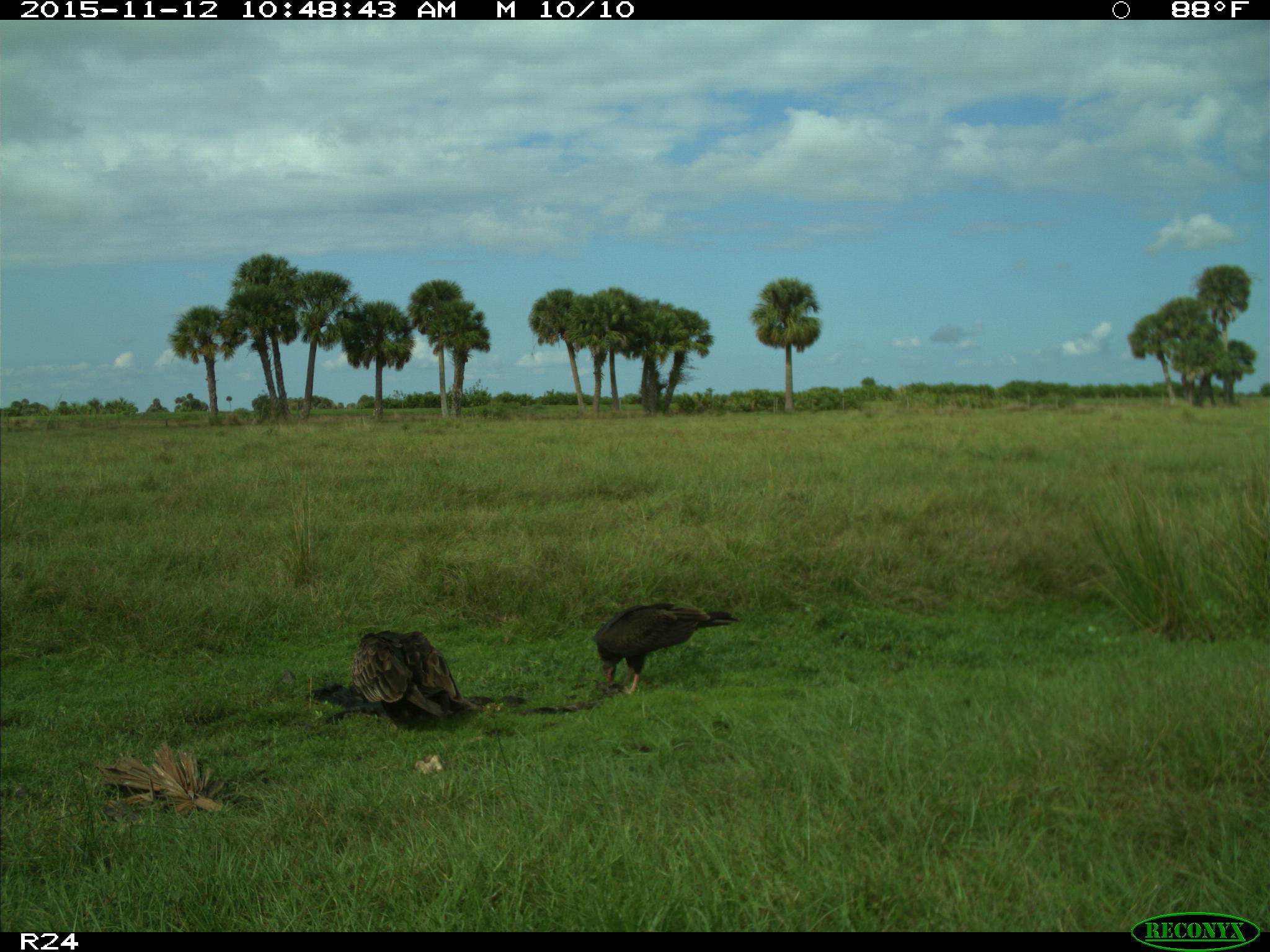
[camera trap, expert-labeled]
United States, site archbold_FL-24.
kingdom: Animalia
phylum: Chordata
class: Aves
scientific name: Aves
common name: birds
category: unidentified bird